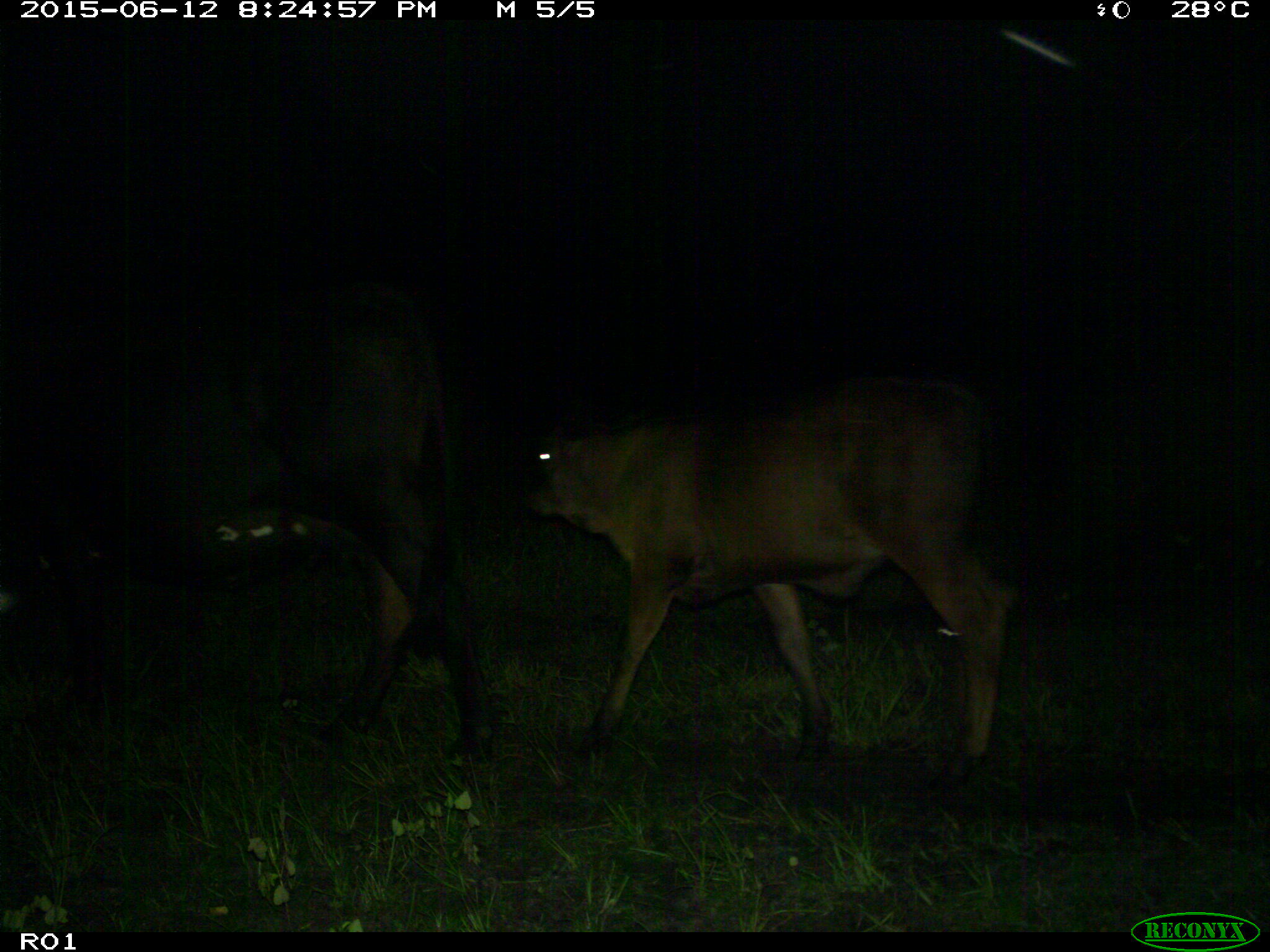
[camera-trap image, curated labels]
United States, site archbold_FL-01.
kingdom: Animalia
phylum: Chordata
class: Mammalia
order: Artiodactyla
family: Bovidae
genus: Bos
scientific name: Bos taurus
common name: domestic cow